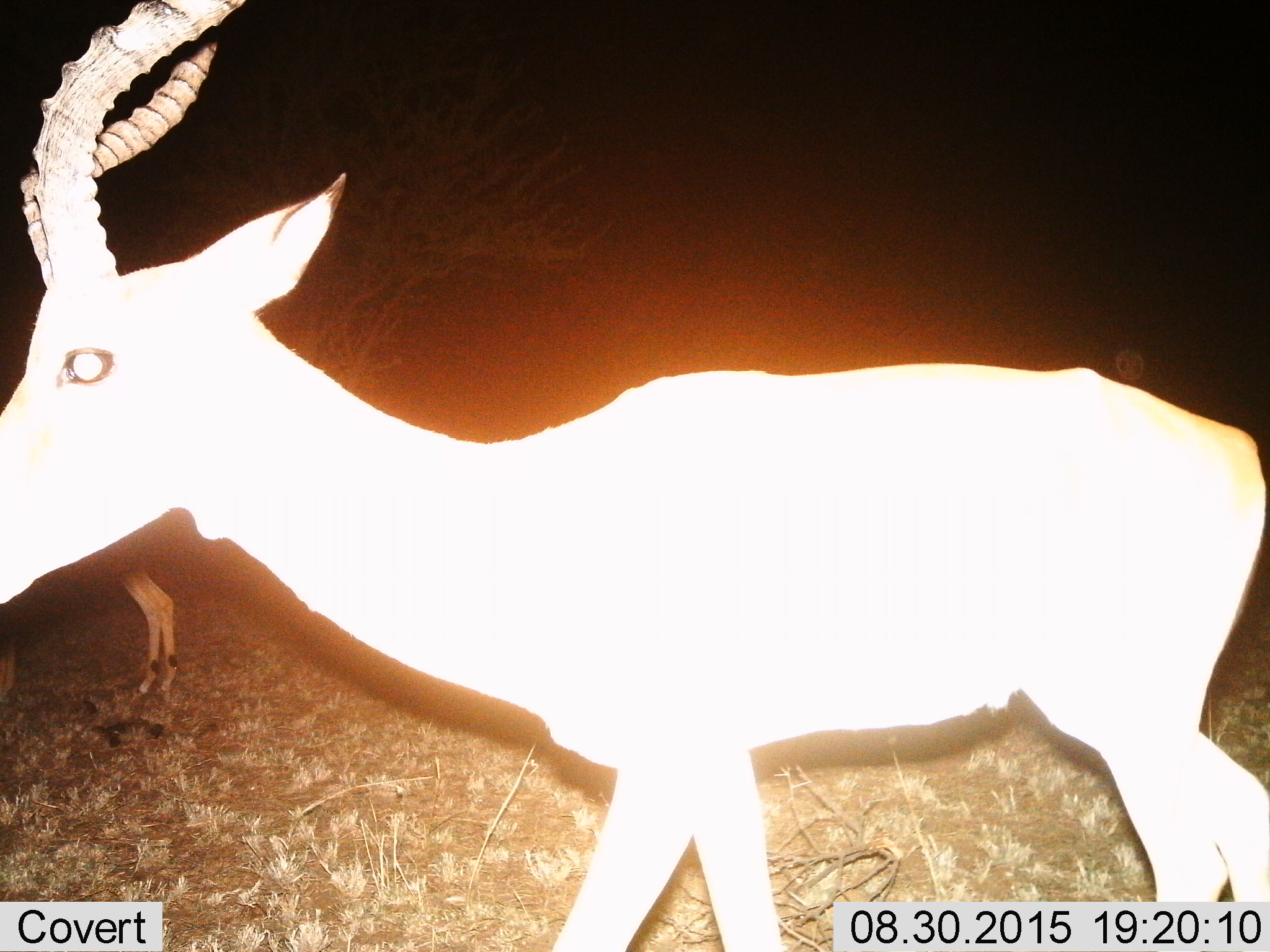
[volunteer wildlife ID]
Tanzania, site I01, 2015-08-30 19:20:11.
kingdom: Animalia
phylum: Chordata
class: Mammalia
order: Artiodactyla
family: Bovidae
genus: Aepyceros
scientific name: Aepyceros melampus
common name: impala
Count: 2.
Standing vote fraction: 80%.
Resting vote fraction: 0%.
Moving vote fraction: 60%.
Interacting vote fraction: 0%.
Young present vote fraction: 0%.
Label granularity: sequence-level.